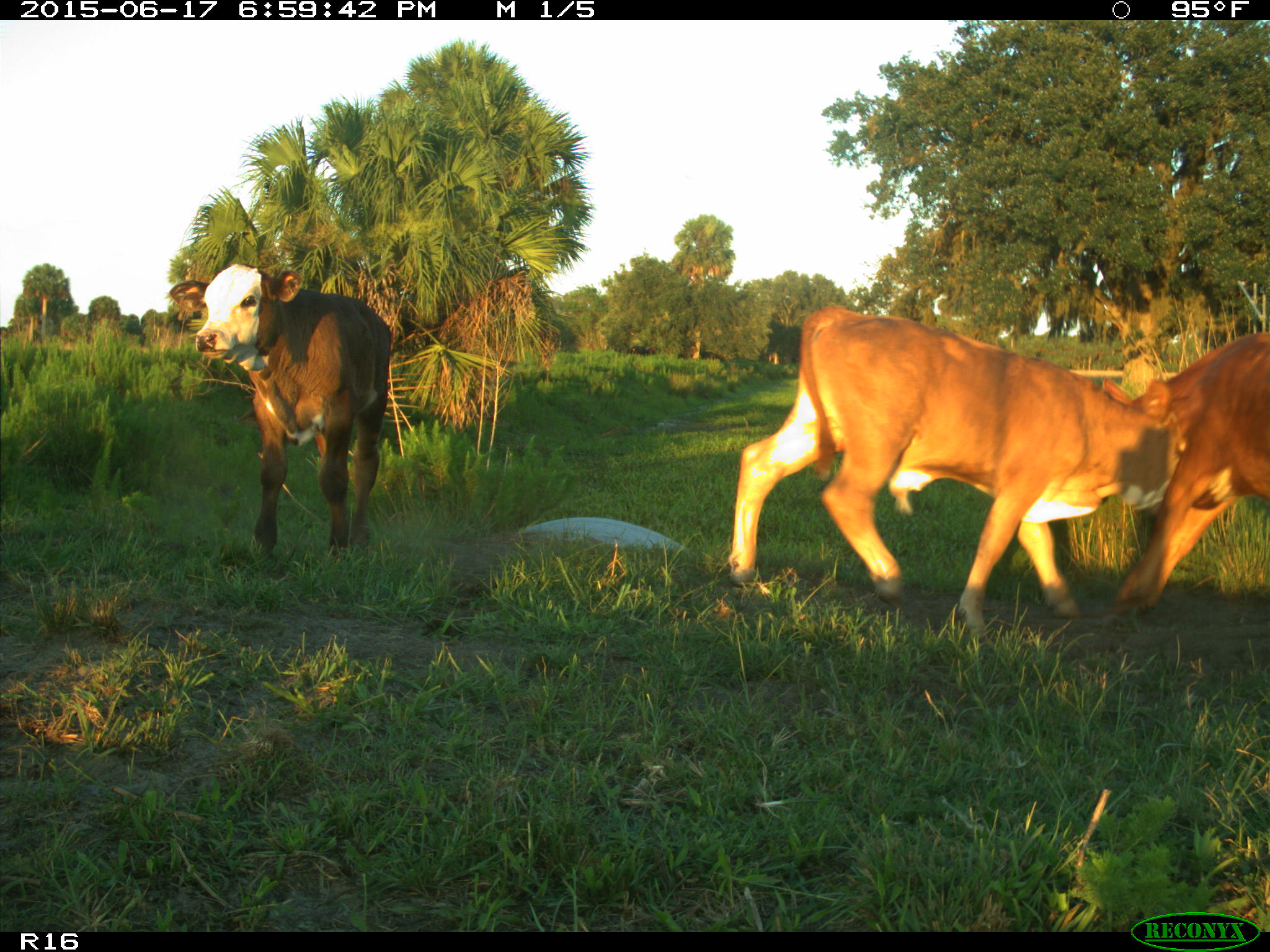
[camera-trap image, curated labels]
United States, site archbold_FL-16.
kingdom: Animalia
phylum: Chordata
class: Mammalia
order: Artiodactyla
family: Bovidae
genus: Bos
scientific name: Bos taurus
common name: domestic cow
Bos taurus (domestic cow).